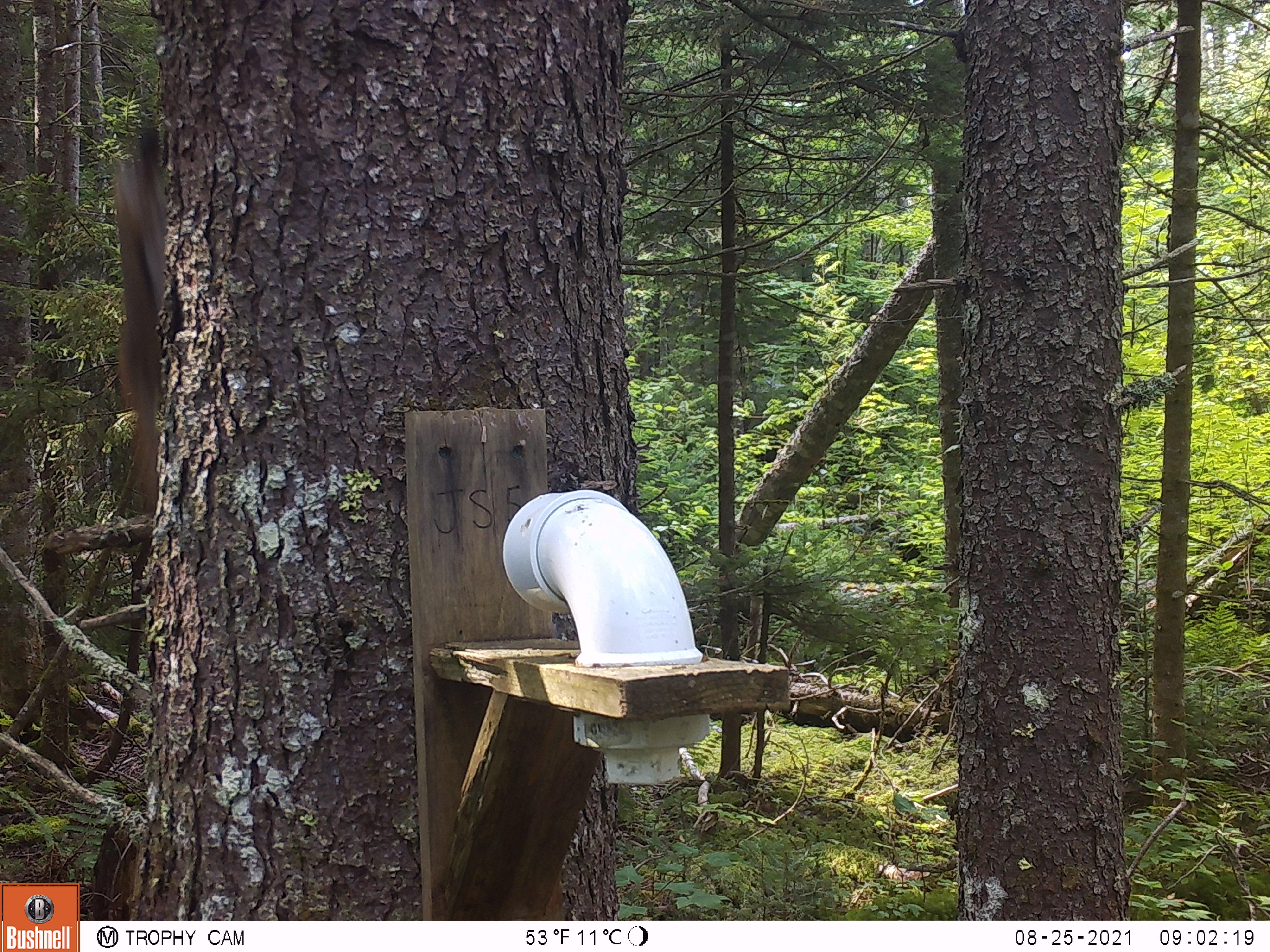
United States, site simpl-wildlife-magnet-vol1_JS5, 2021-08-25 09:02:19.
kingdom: Animalia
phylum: Chordata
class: Mammalia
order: Rodentia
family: Sciuridae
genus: Tamiasciurus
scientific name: Tamiasciurus hudsonicus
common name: red squirrel